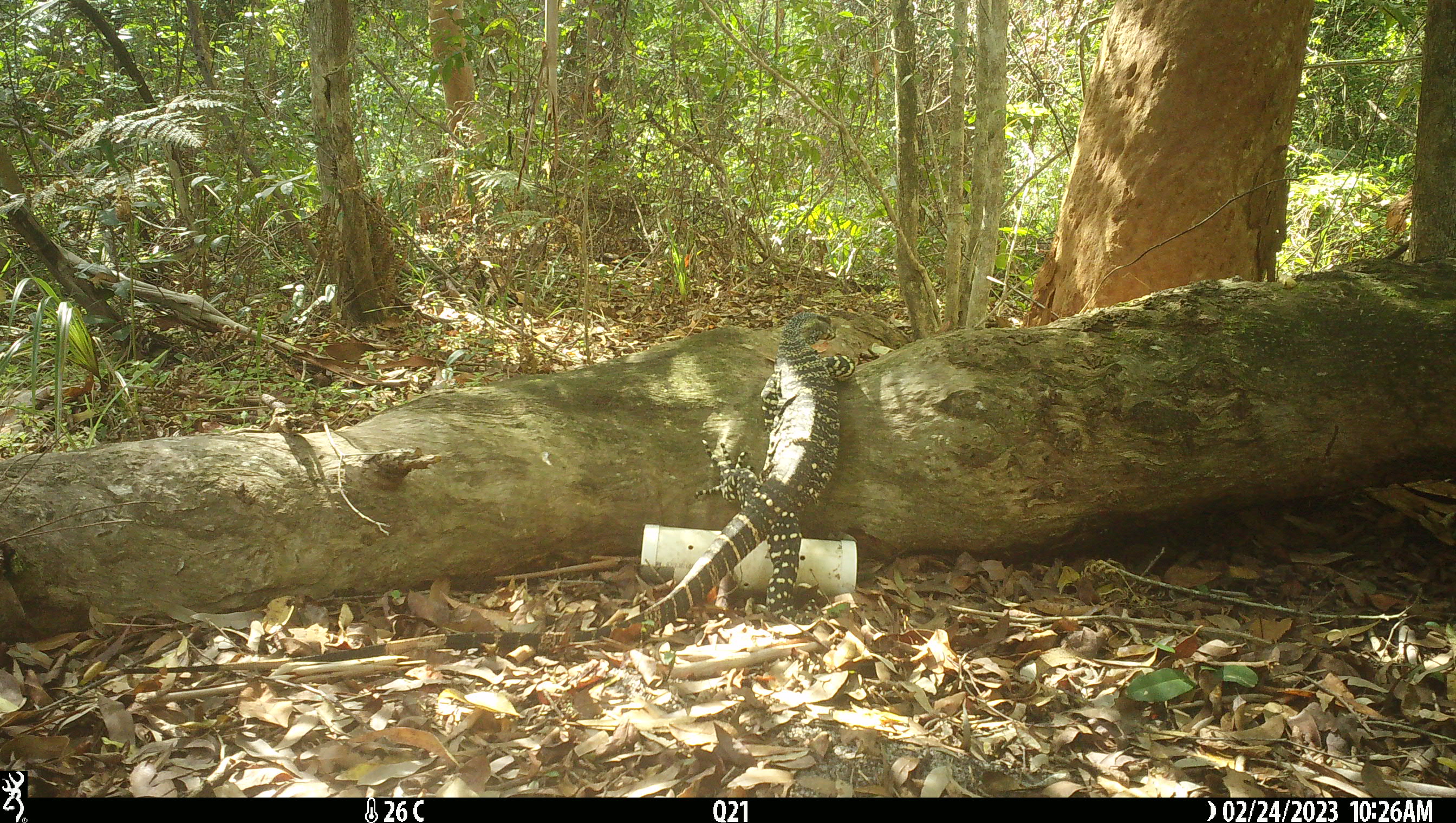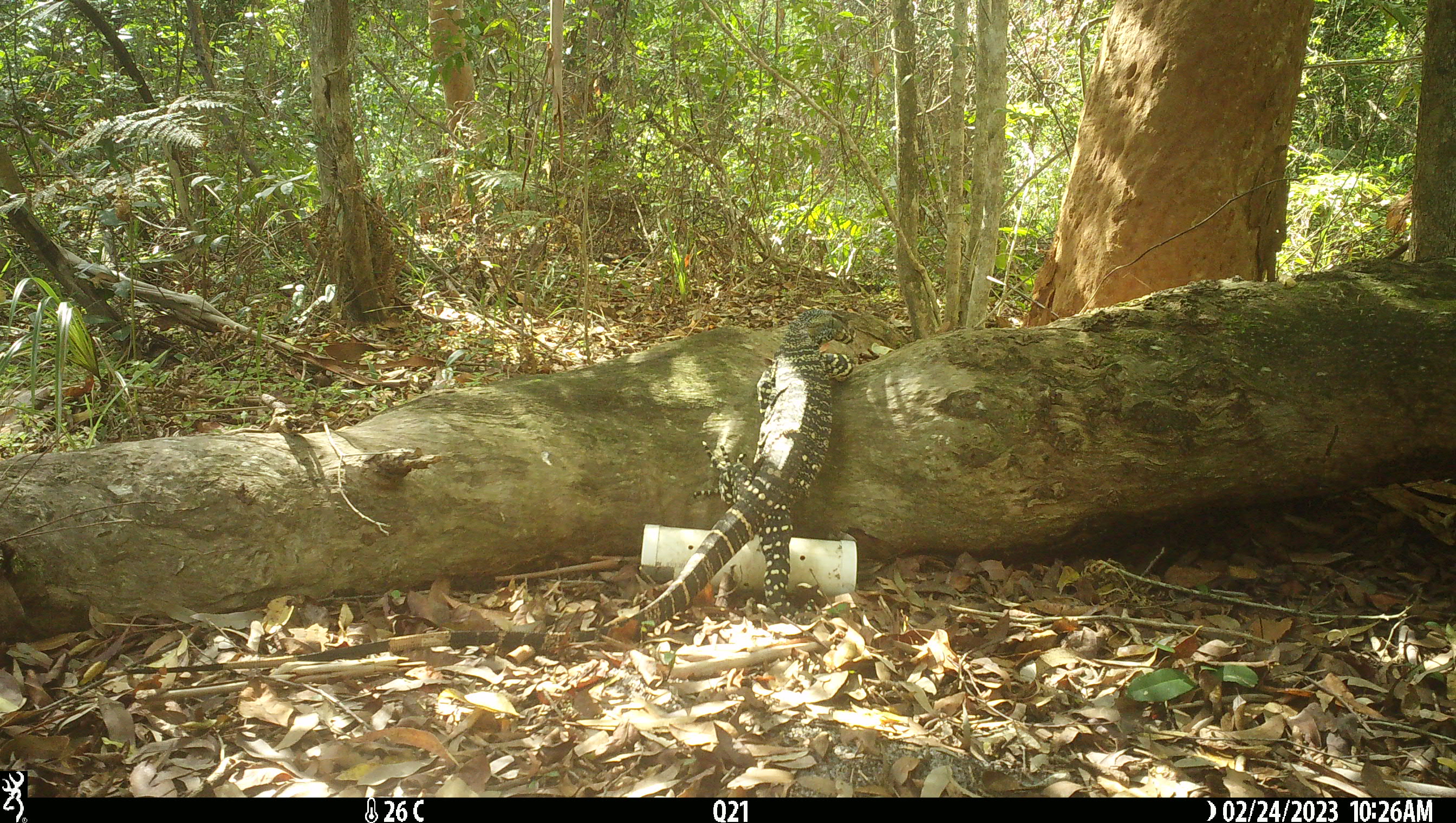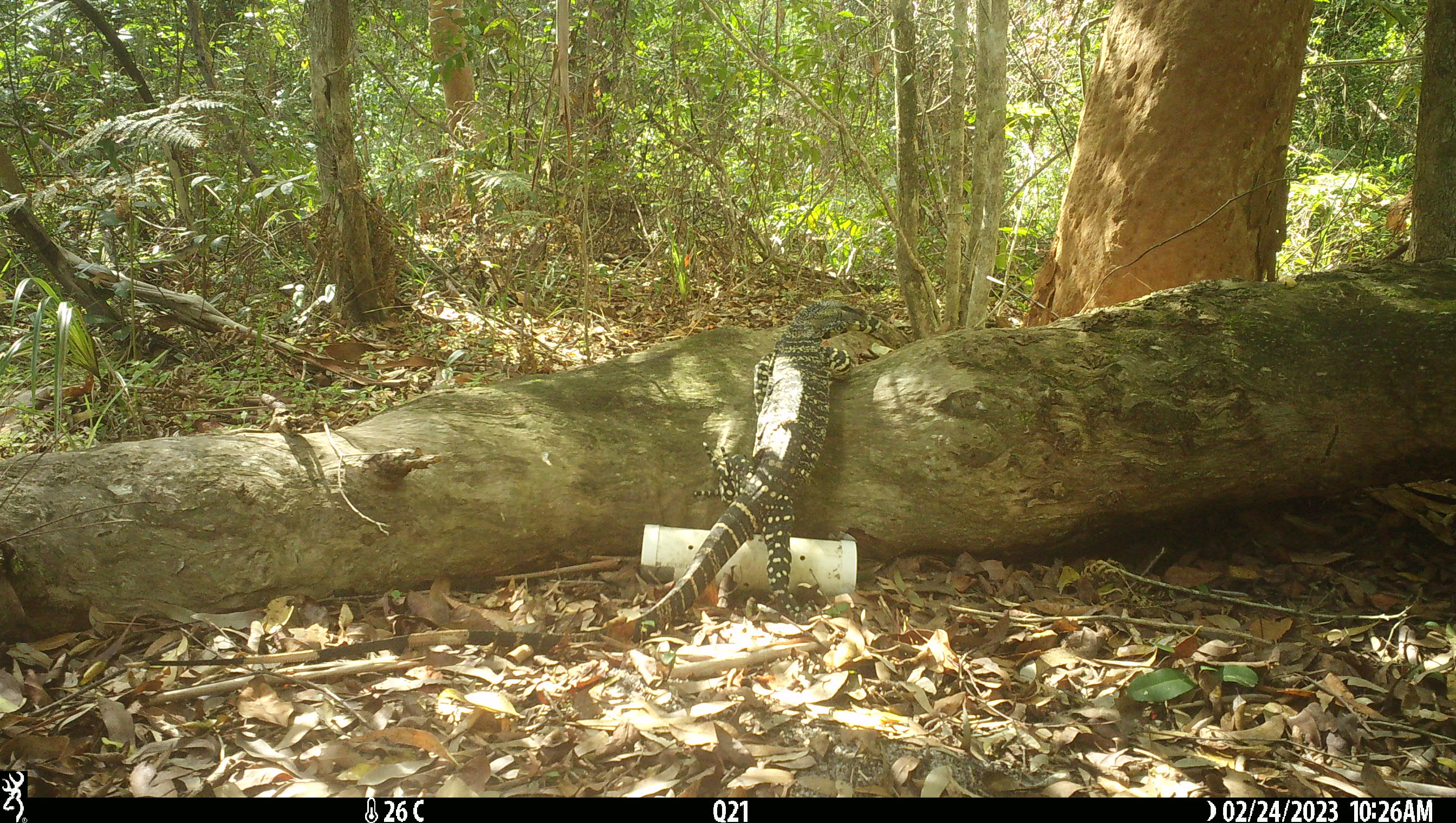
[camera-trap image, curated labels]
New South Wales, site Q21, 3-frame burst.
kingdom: Animalia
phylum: Chordata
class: Reptilia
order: Squamata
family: Varanidae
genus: Varanus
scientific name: Varanus varius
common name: lace monitor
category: goanna